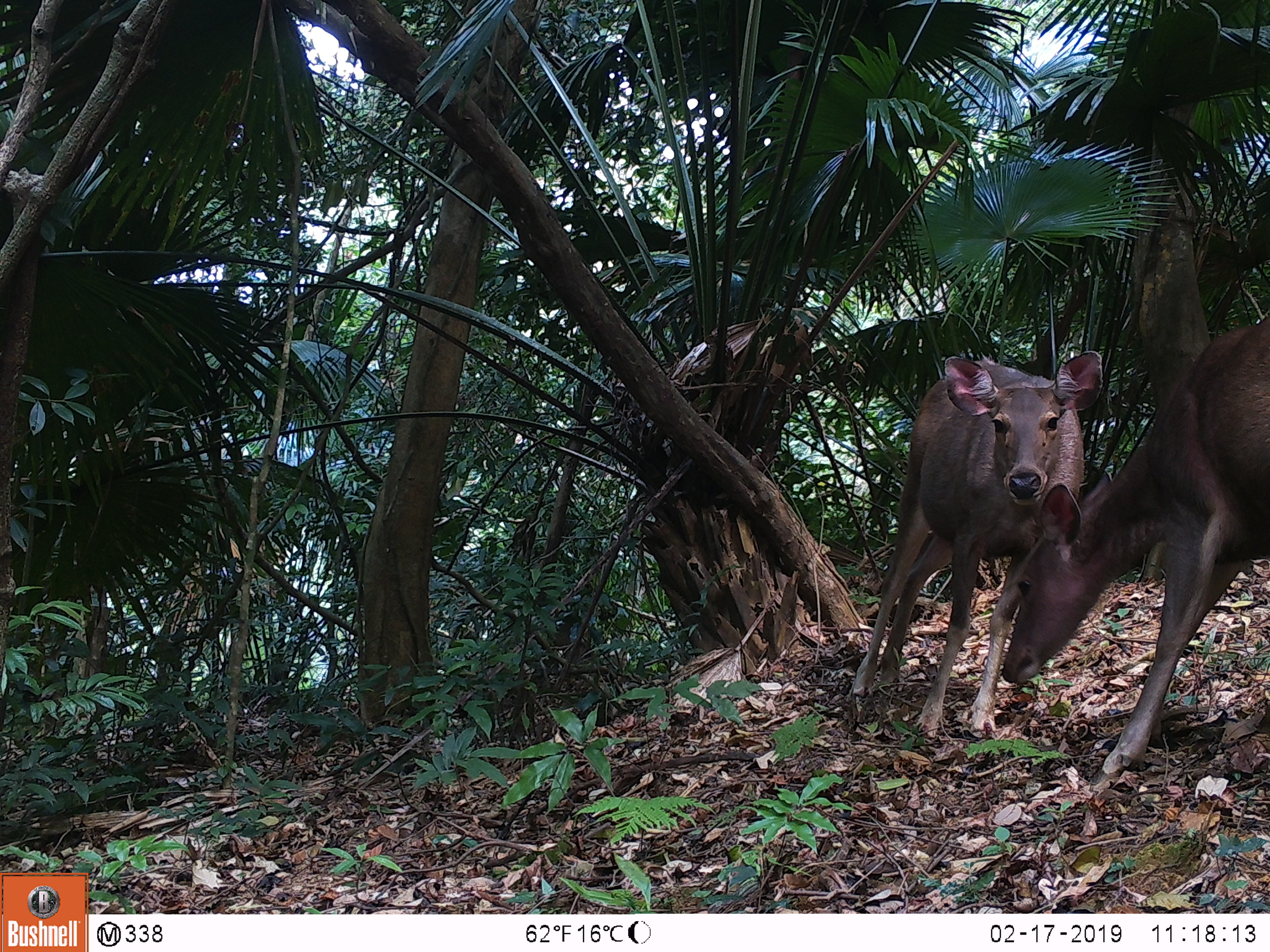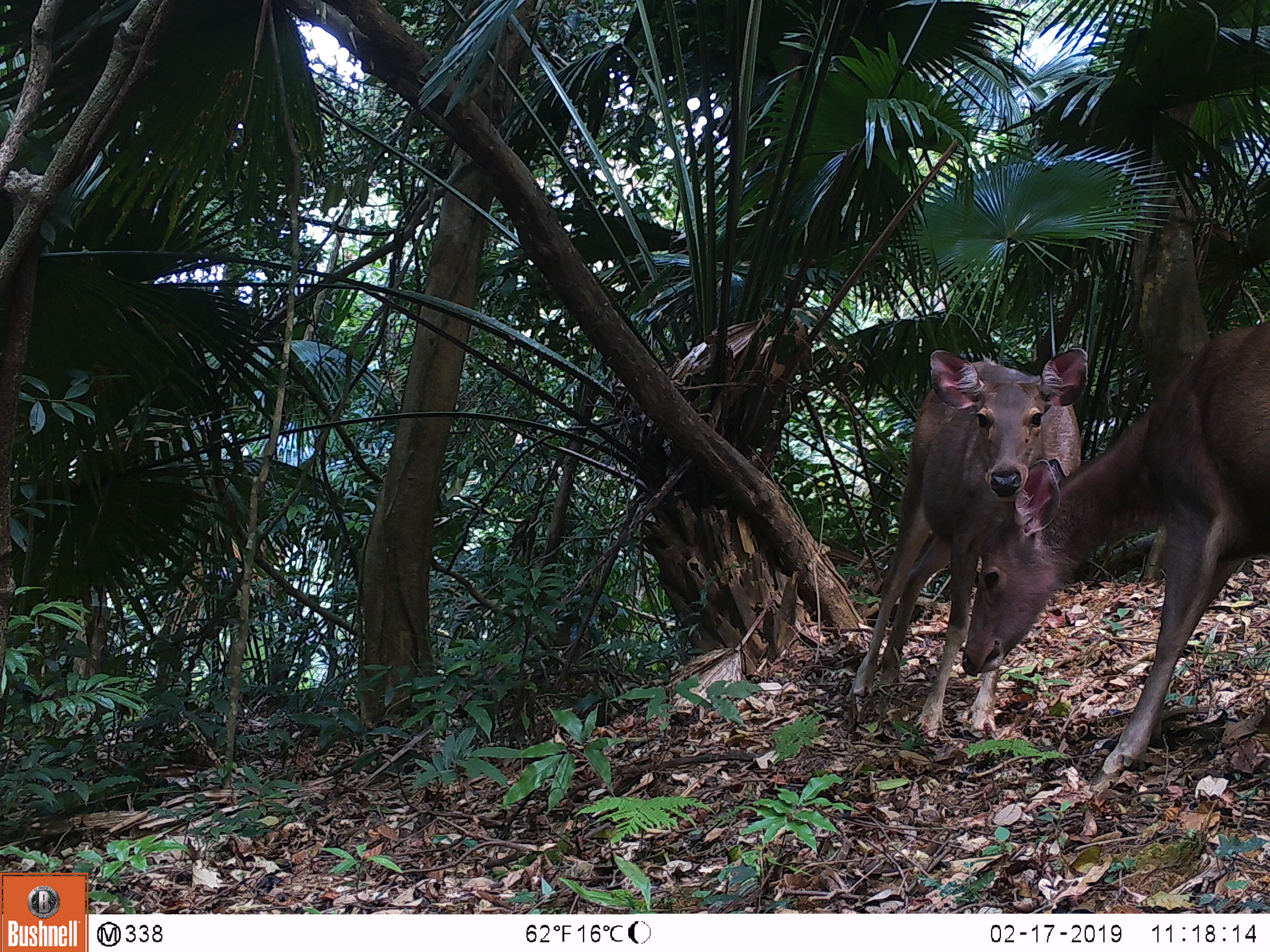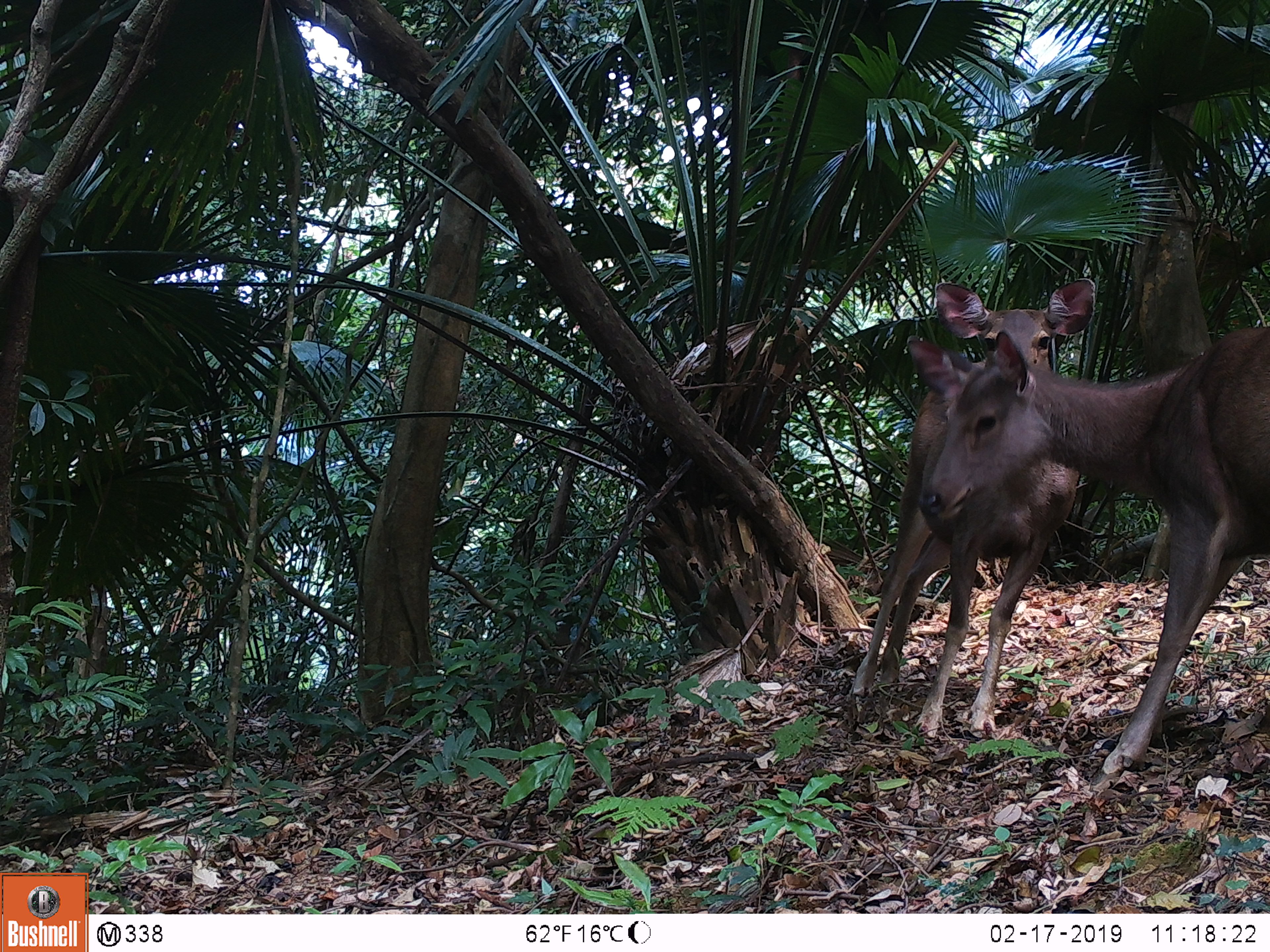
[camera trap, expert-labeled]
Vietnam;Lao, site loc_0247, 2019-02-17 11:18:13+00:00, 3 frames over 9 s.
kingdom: Animalia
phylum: Chordata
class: Mammalia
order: Artiodactyla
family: Cervidae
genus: Rusa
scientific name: Rusa unicolor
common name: sambar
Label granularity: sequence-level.